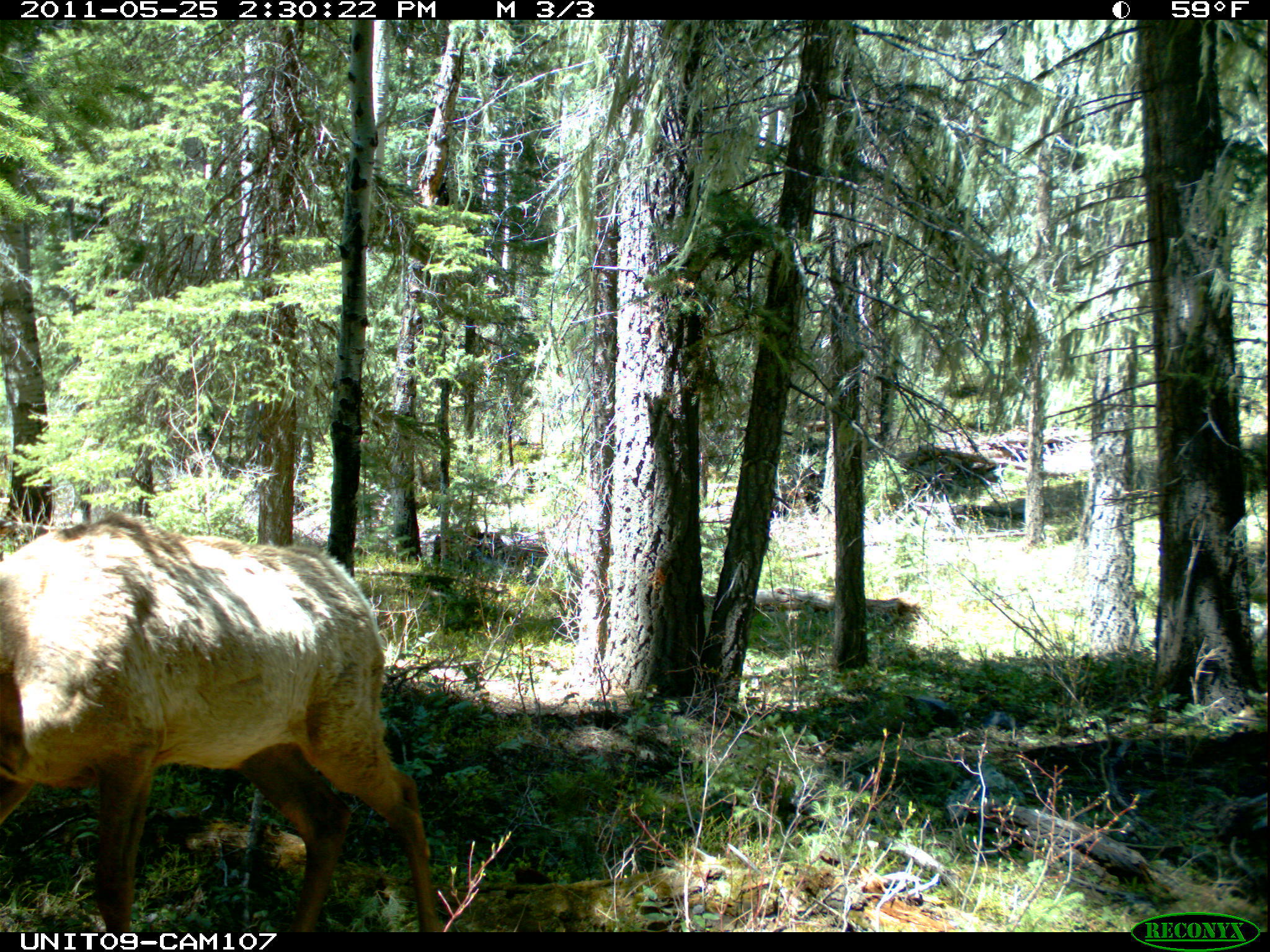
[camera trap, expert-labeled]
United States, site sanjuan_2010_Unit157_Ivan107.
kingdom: Animalia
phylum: Chordata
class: Mammalia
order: Artiodactyla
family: Cervidae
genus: Cervus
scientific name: Cervus elaphus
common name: red deer